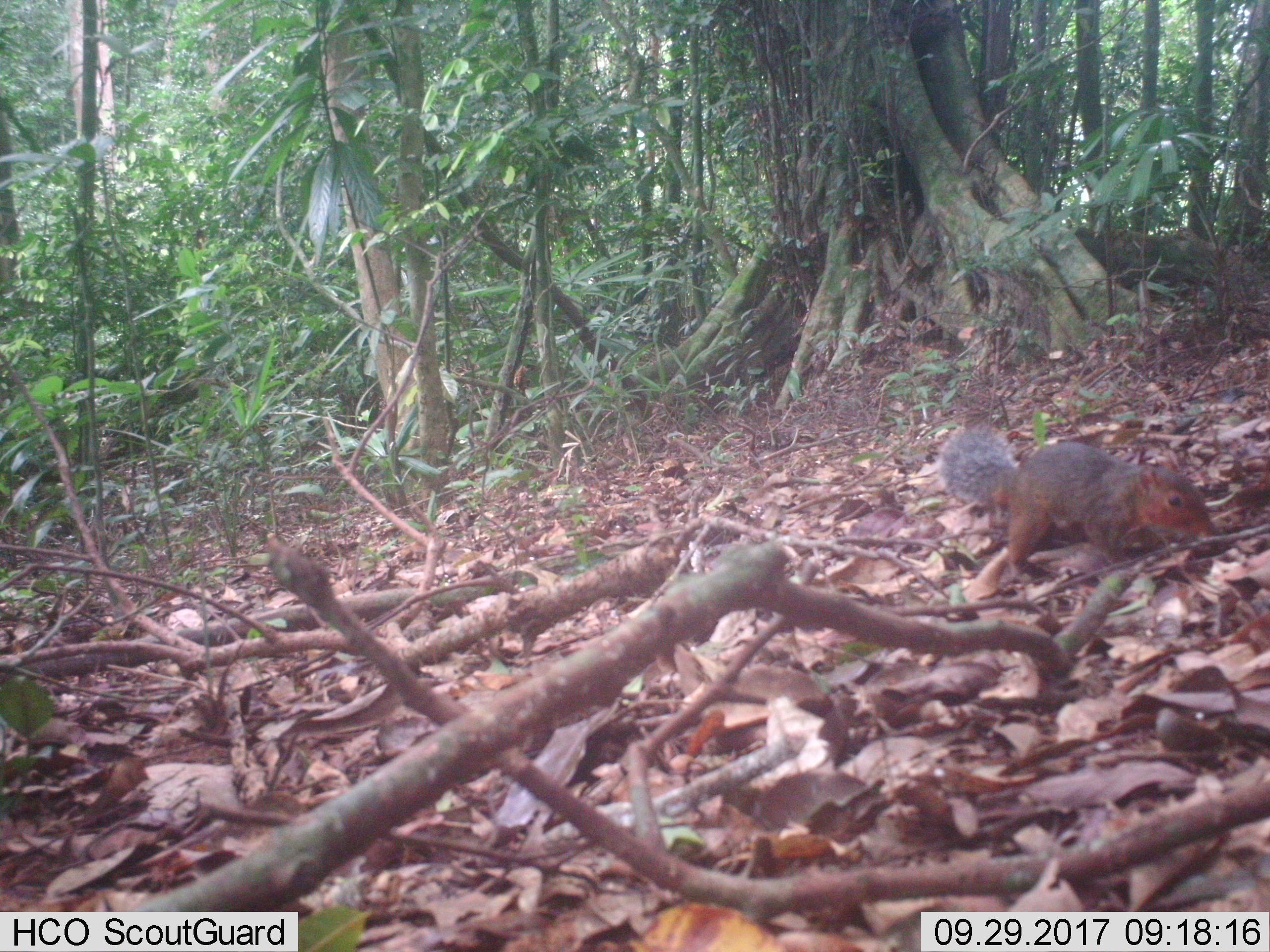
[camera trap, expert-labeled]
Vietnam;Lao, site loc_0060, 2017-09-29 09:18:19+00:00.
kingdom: Animalia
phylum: Chordata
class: Mammalia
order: Rodentia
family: Sciuridae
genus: Dremomys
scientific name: Dremomys rufigenis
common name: red-cheeked squirrel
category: red cheeked squirrel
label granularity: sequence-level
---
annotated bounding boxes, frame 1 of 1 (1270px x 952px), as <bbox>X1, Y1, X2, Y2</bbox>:
red cheeked squirrel: <bbox>939, 426, 1218, 580</bbox>